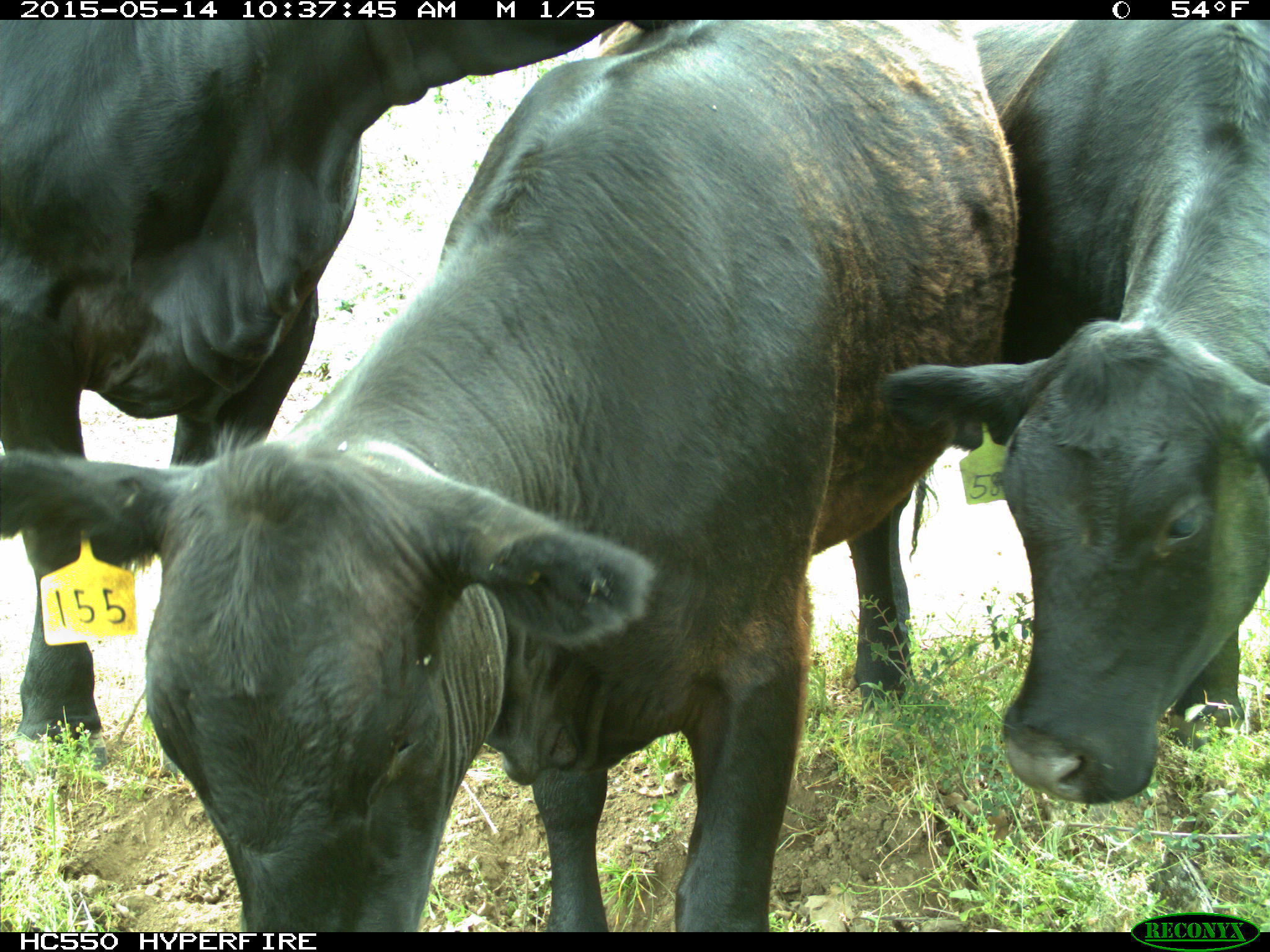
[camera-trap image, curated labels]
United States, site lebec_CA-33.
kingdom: Animalia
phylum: Chordata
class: Mammalia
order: Artiodactyla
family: Bovidae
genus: Bos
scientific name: Bos taurus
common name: domestic cow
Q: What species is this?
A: Bos taurus (domestic cow).